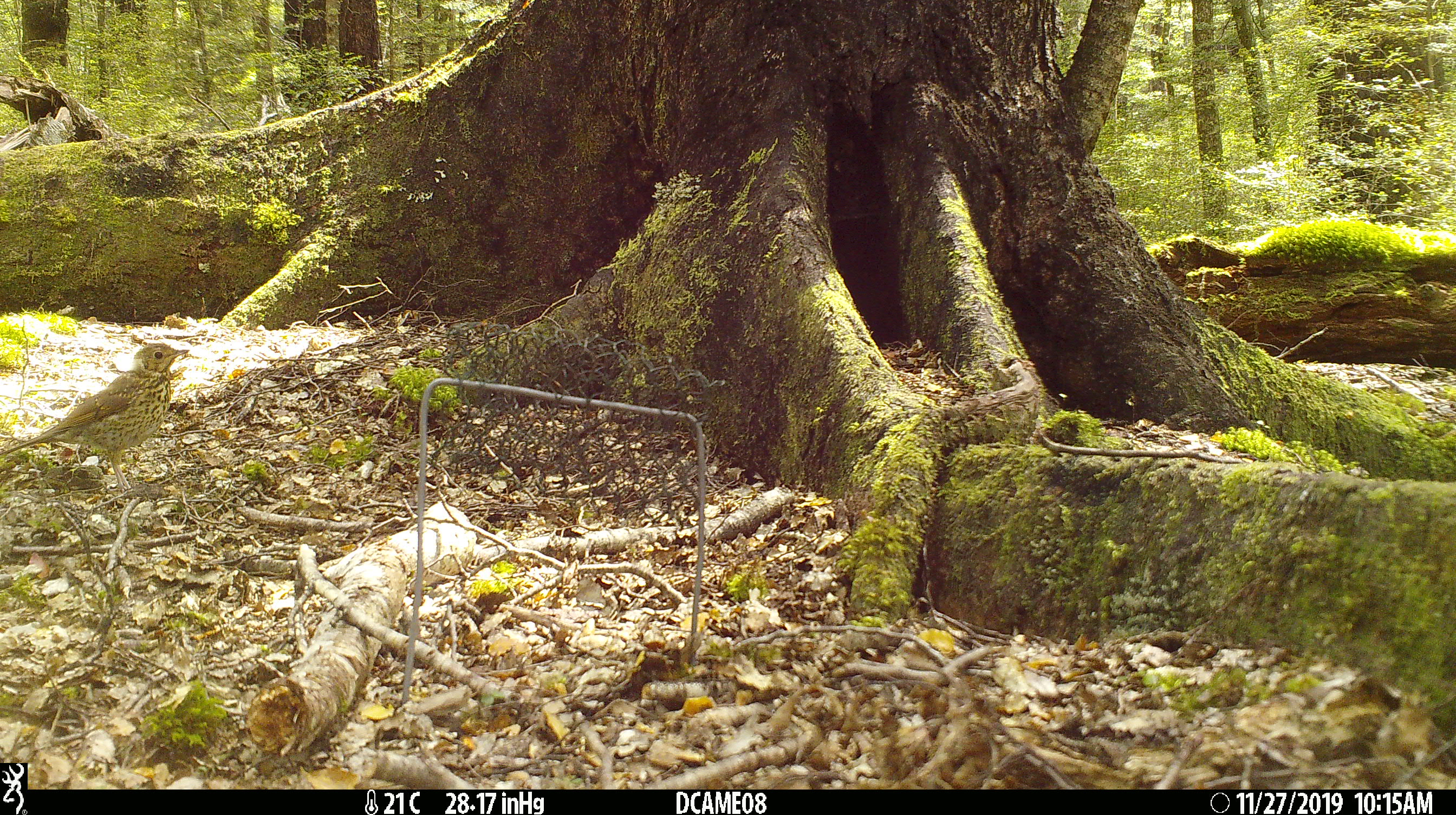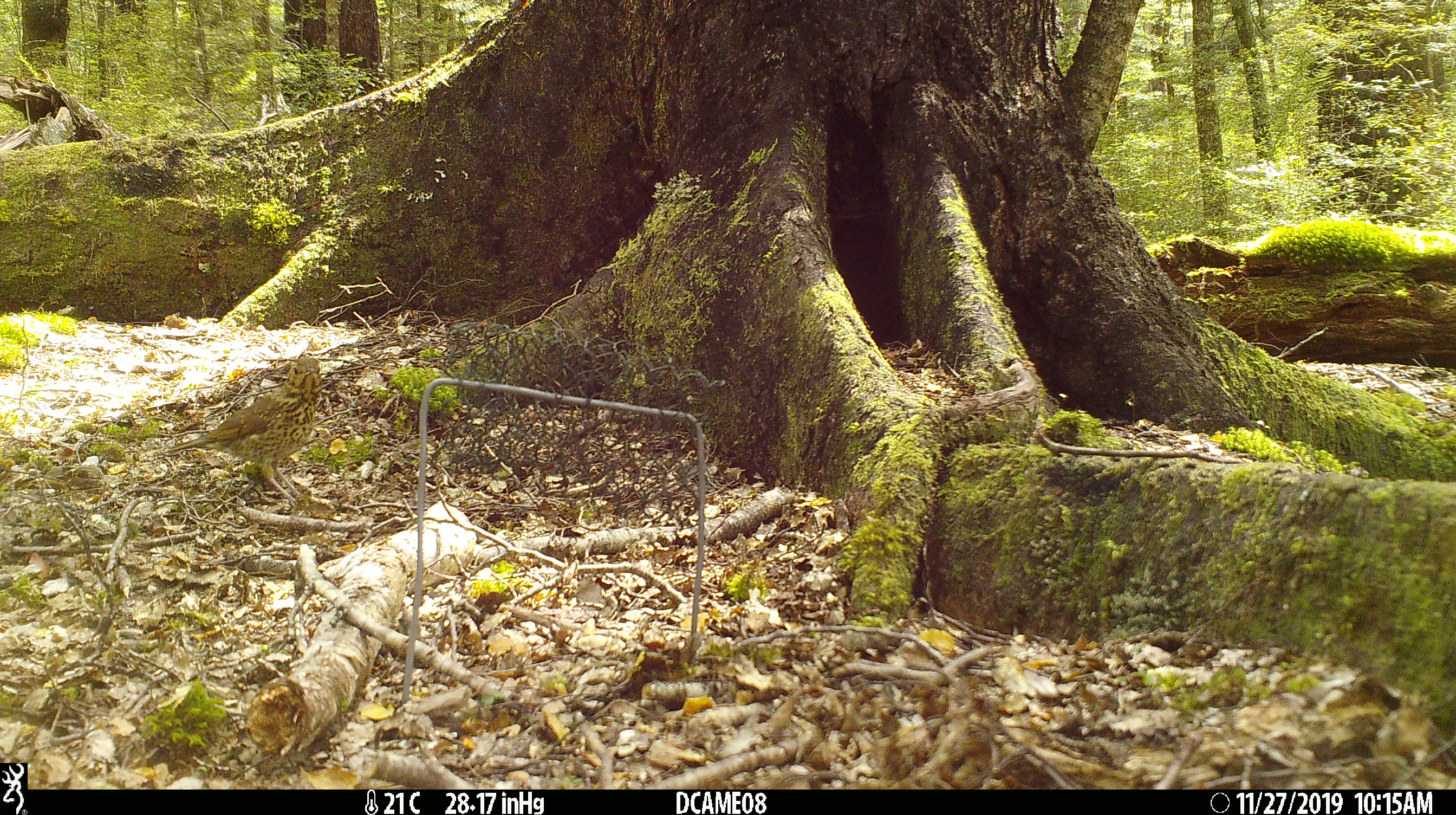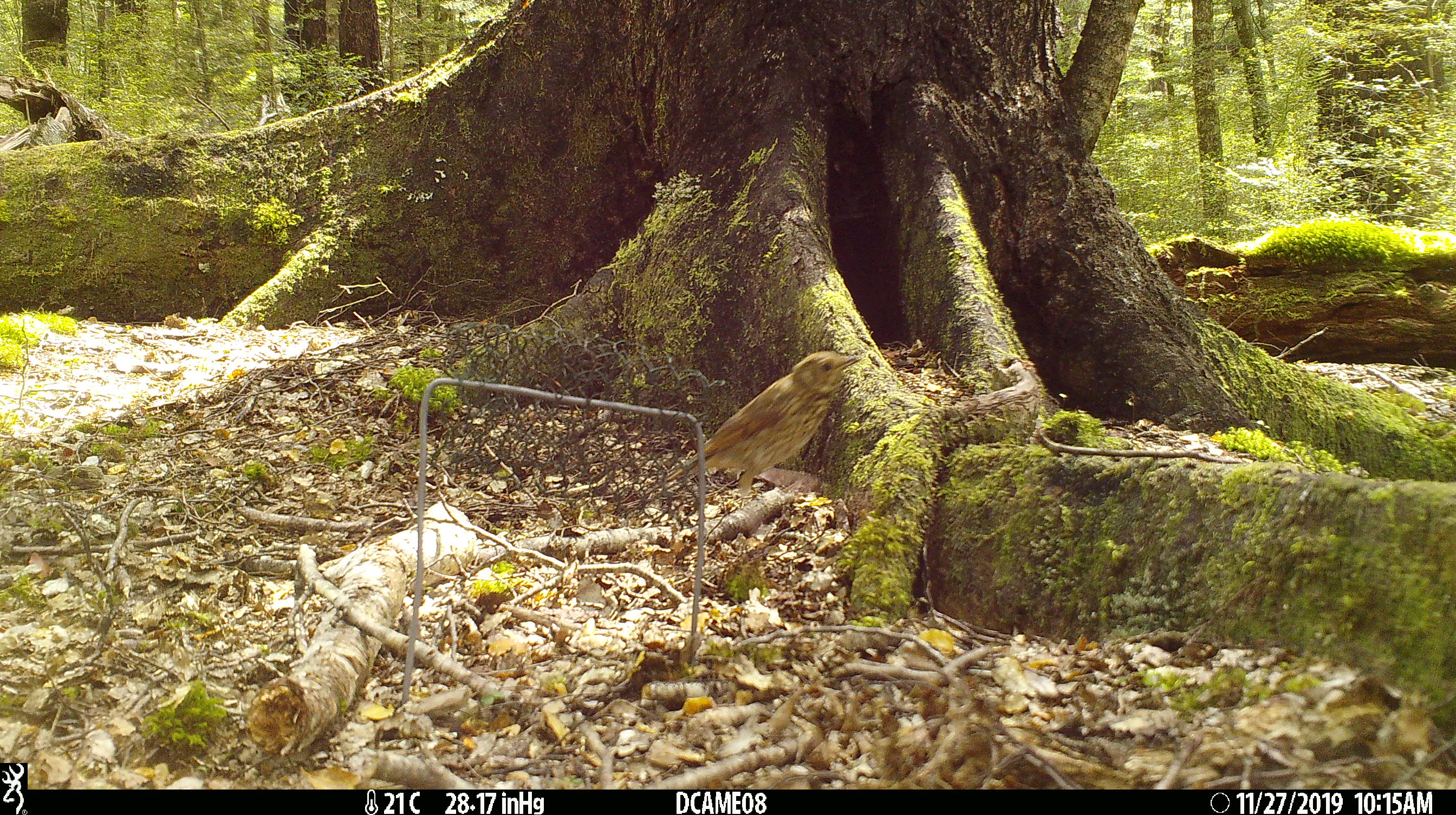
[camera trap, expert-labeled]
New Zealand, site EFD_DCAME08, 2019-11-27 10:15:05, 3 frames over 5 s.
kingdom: Animalia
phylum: Chordata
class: Aves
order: Passeriformes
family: Turdidae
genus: Turdus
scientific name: Turdus philomelos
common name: song thrush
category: thrush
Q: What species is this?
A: Thrush (song thrush) (Turdus philomelos).